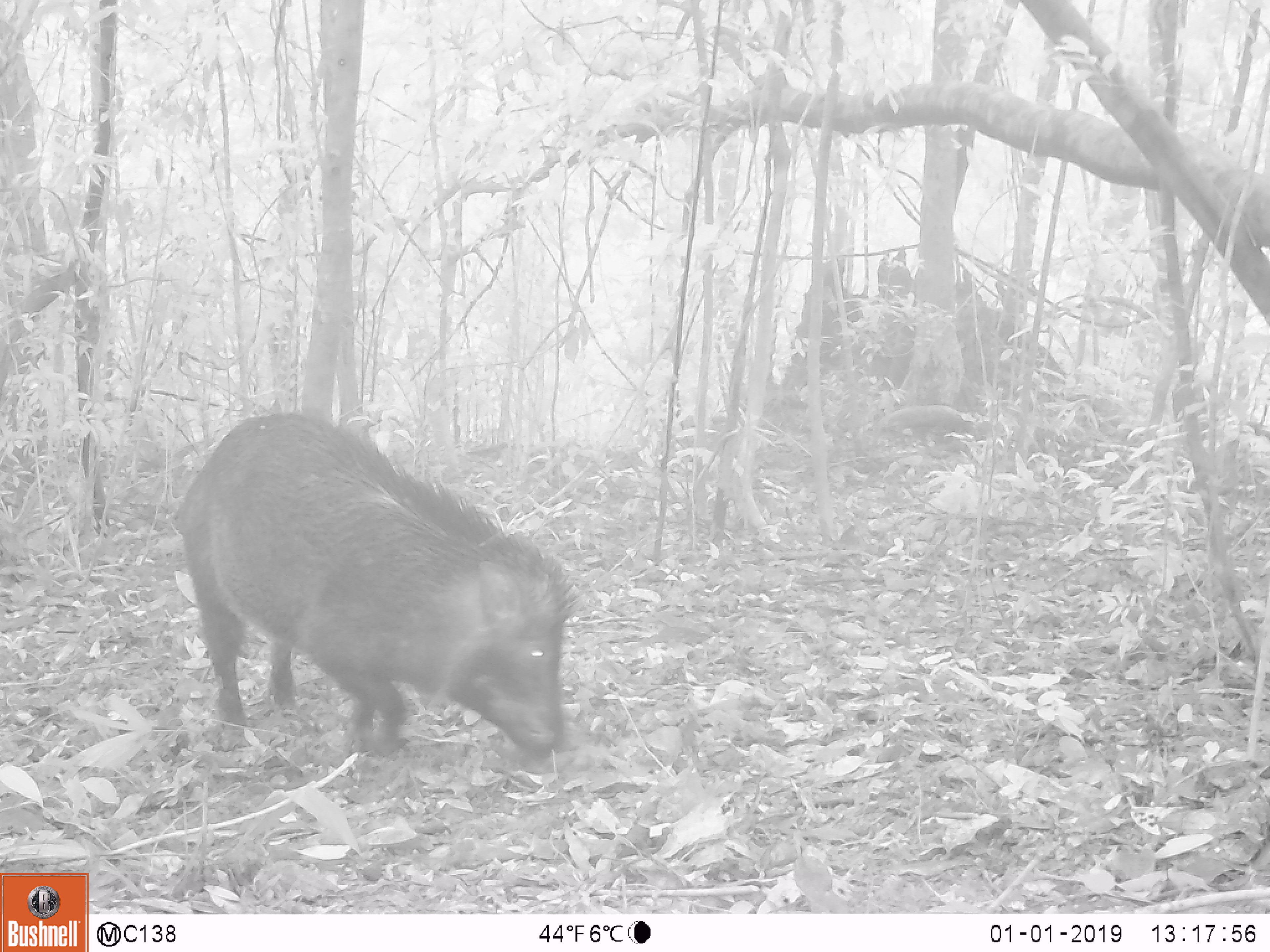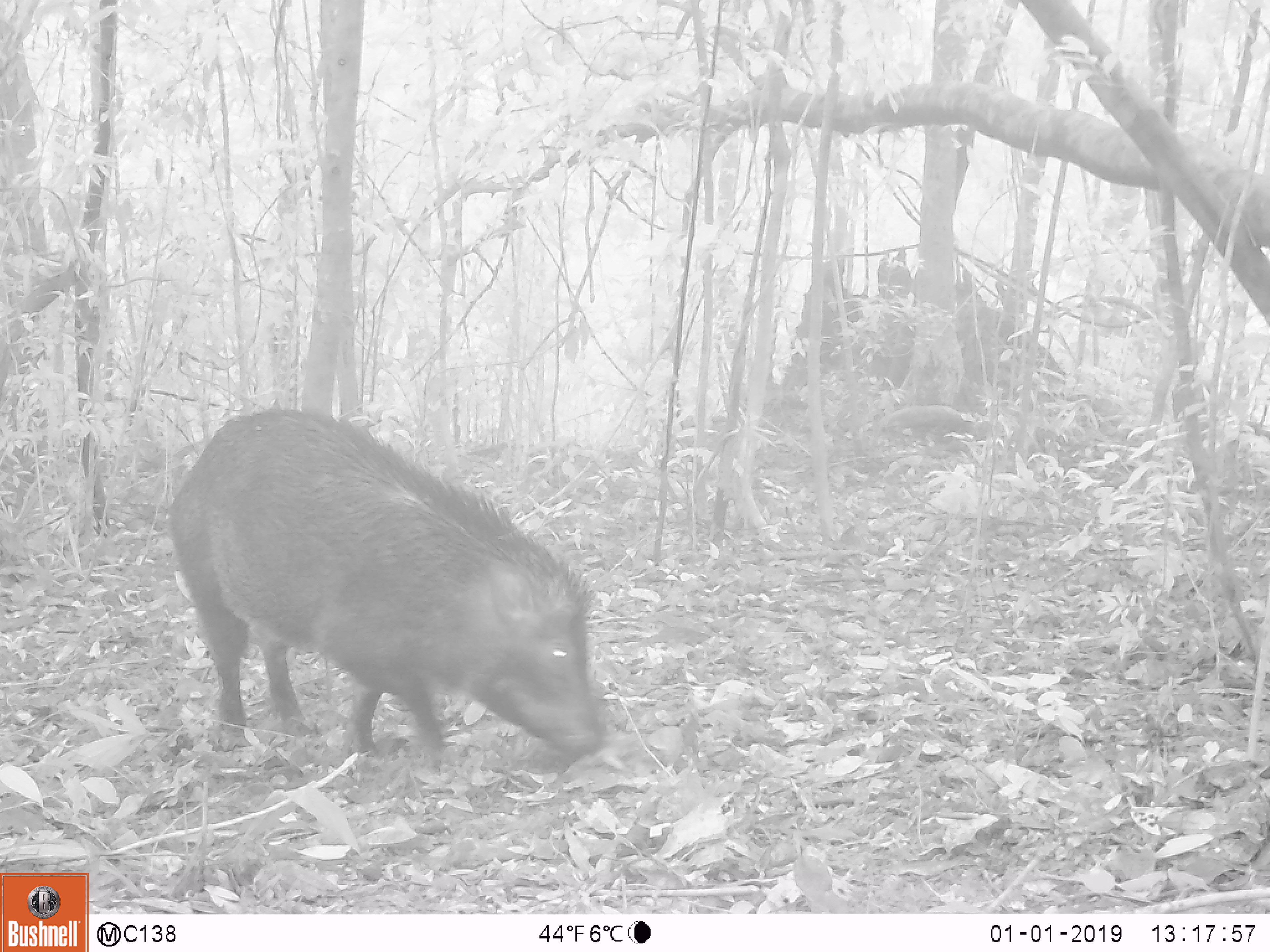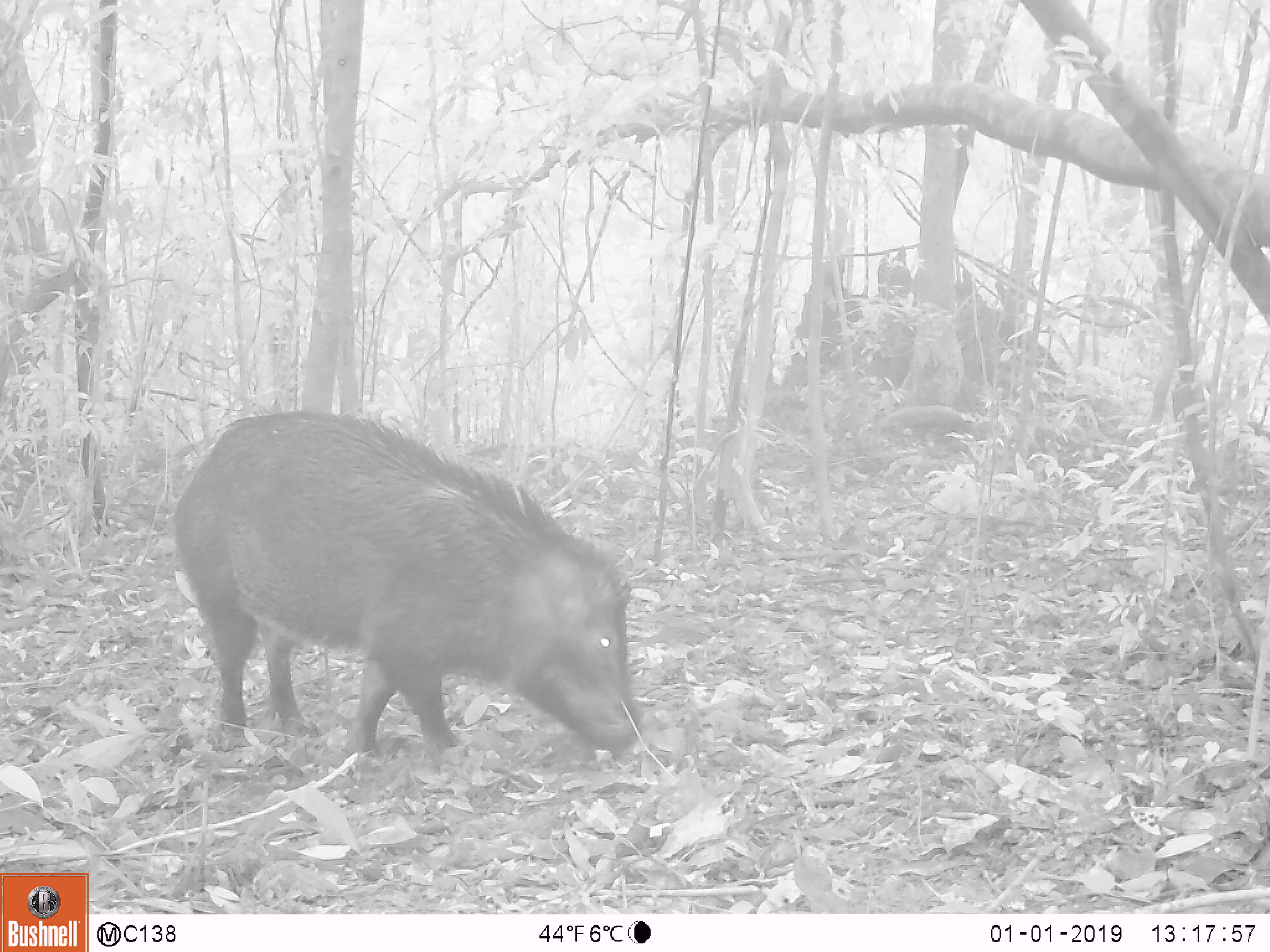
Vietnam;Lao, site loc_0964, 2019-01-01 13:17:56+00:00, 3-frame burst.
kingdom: Animalia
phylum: Chordata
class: Mammalia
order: Artiodactyla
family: Suidae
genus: Sus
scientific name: Sus scrofa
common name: eurasian wild pig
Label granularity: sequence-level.